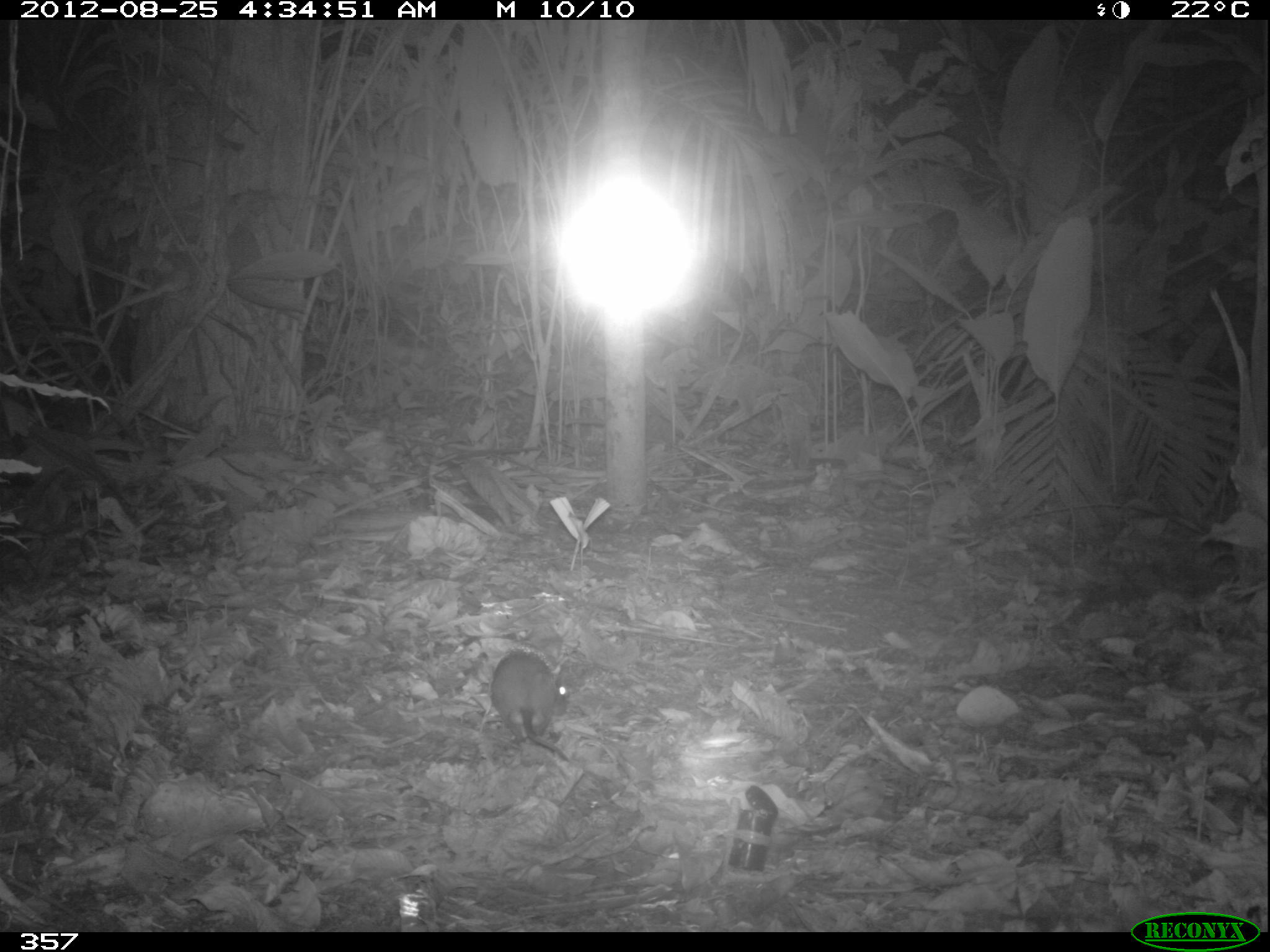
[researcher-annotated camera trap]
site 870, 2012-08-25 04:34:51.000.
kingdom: Animalia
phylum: Chordata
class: Mammalia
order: Rodentia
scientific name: Rodentia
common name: rodents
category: unknown rodent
Unknown rodent (rodents) (Rodentia).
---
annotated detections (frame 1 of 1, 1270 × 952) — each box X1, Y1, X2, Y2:
unknown rodent: 489, 649, 569, 744